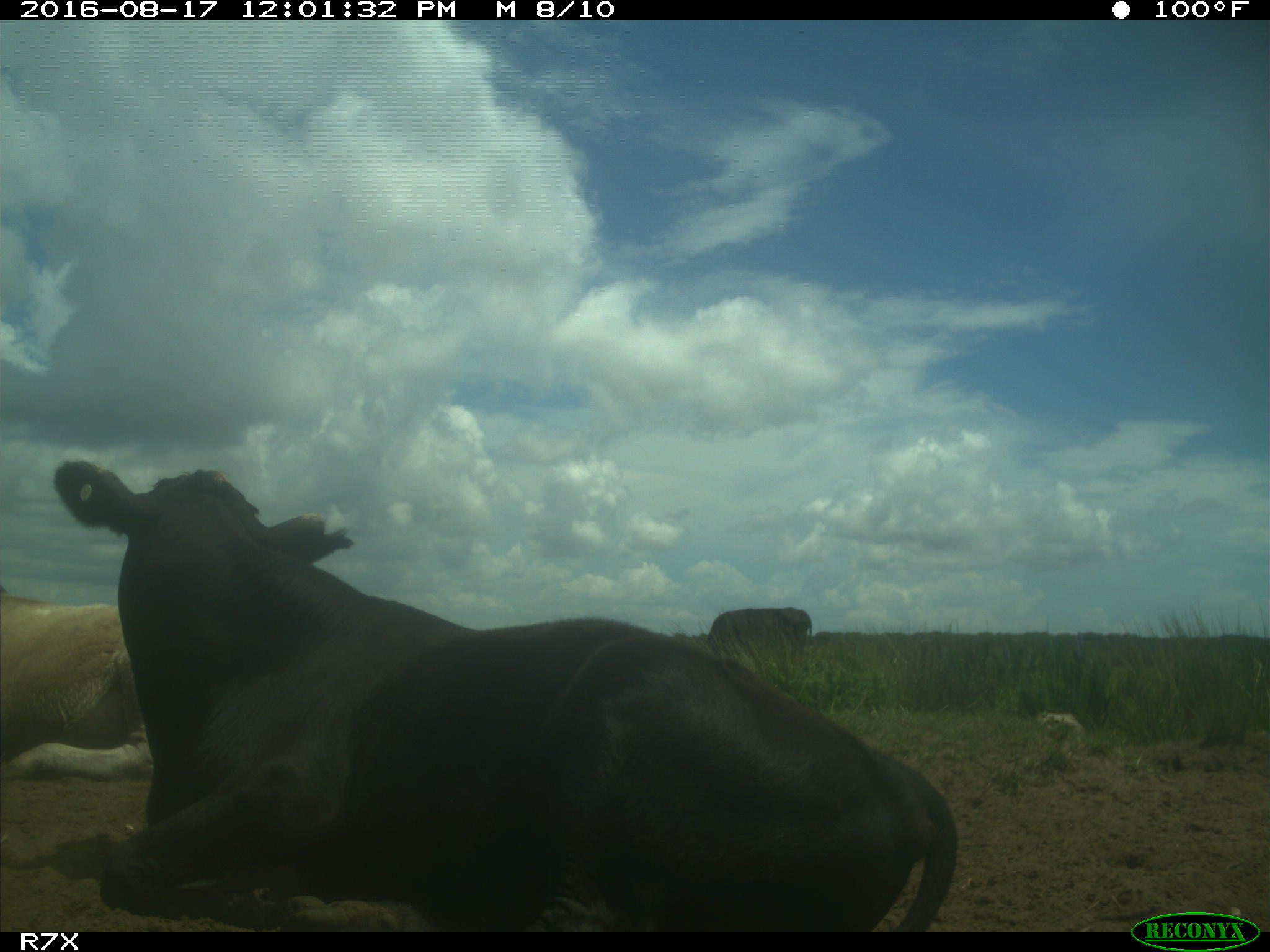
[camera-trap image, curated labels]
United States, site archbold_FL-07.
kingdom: Animalia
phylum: Chordata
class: Mammalia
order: Artiodactyla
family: Bovidae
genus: Bos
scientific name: Bos taurus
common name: domestic cow